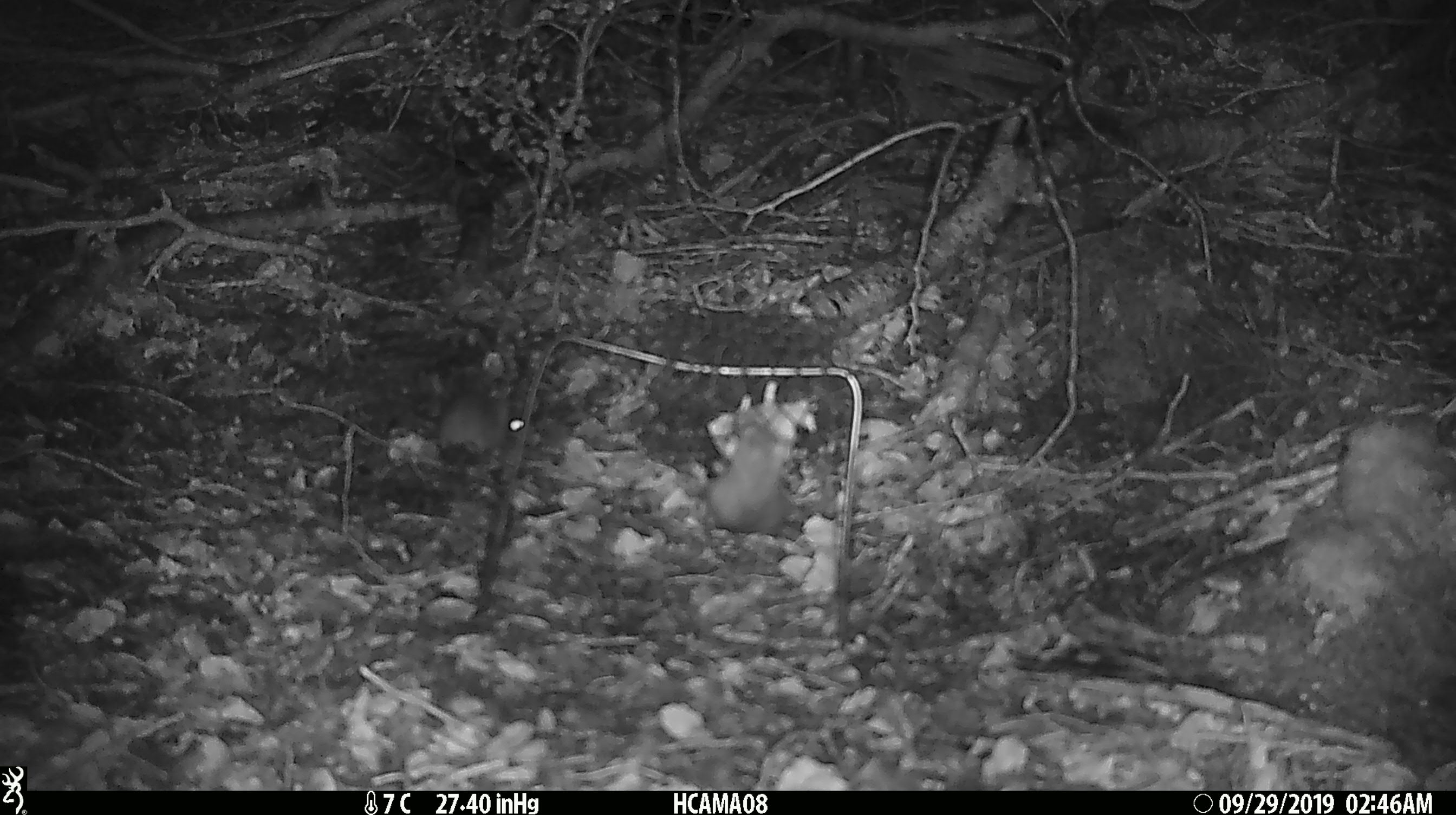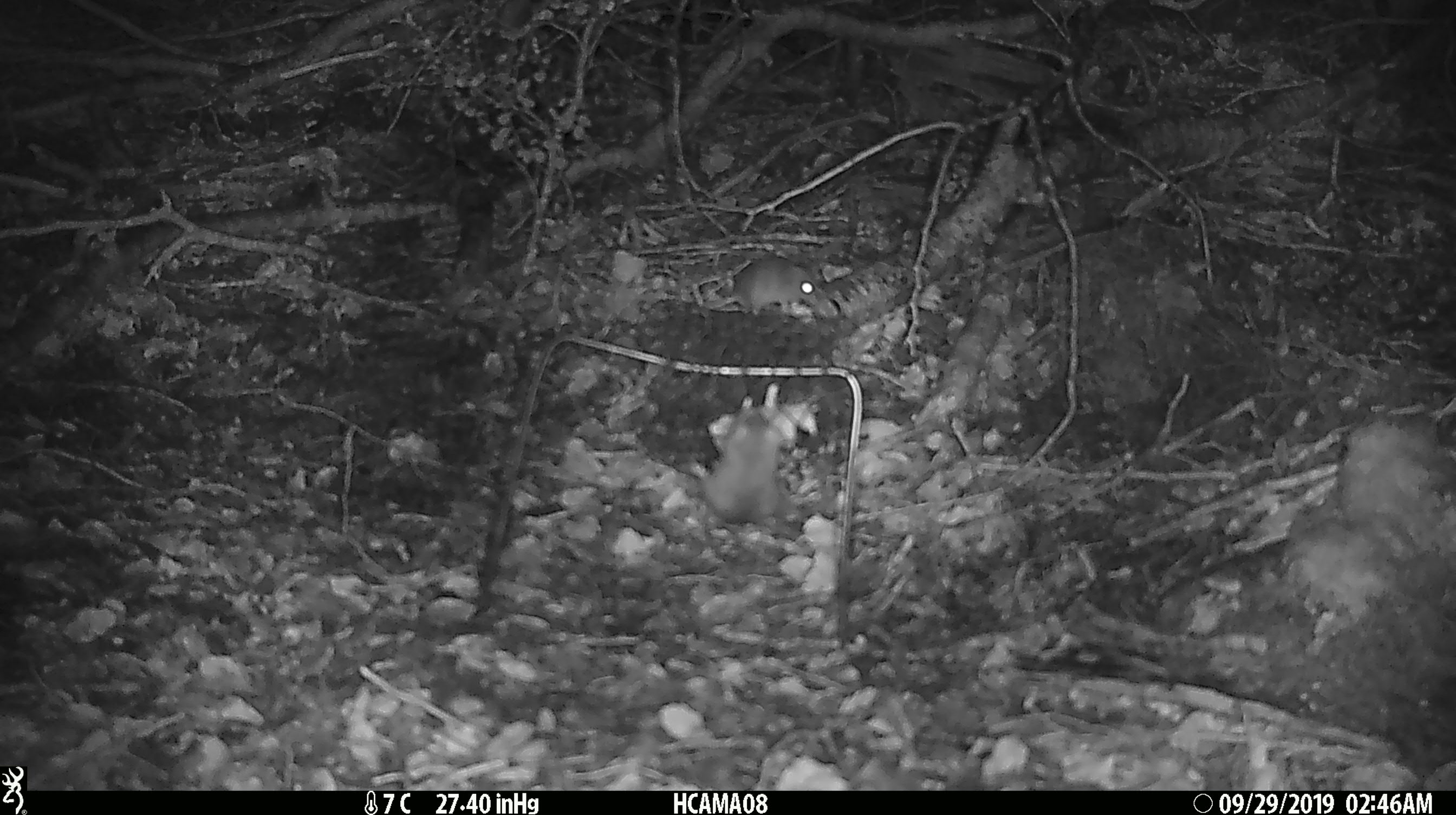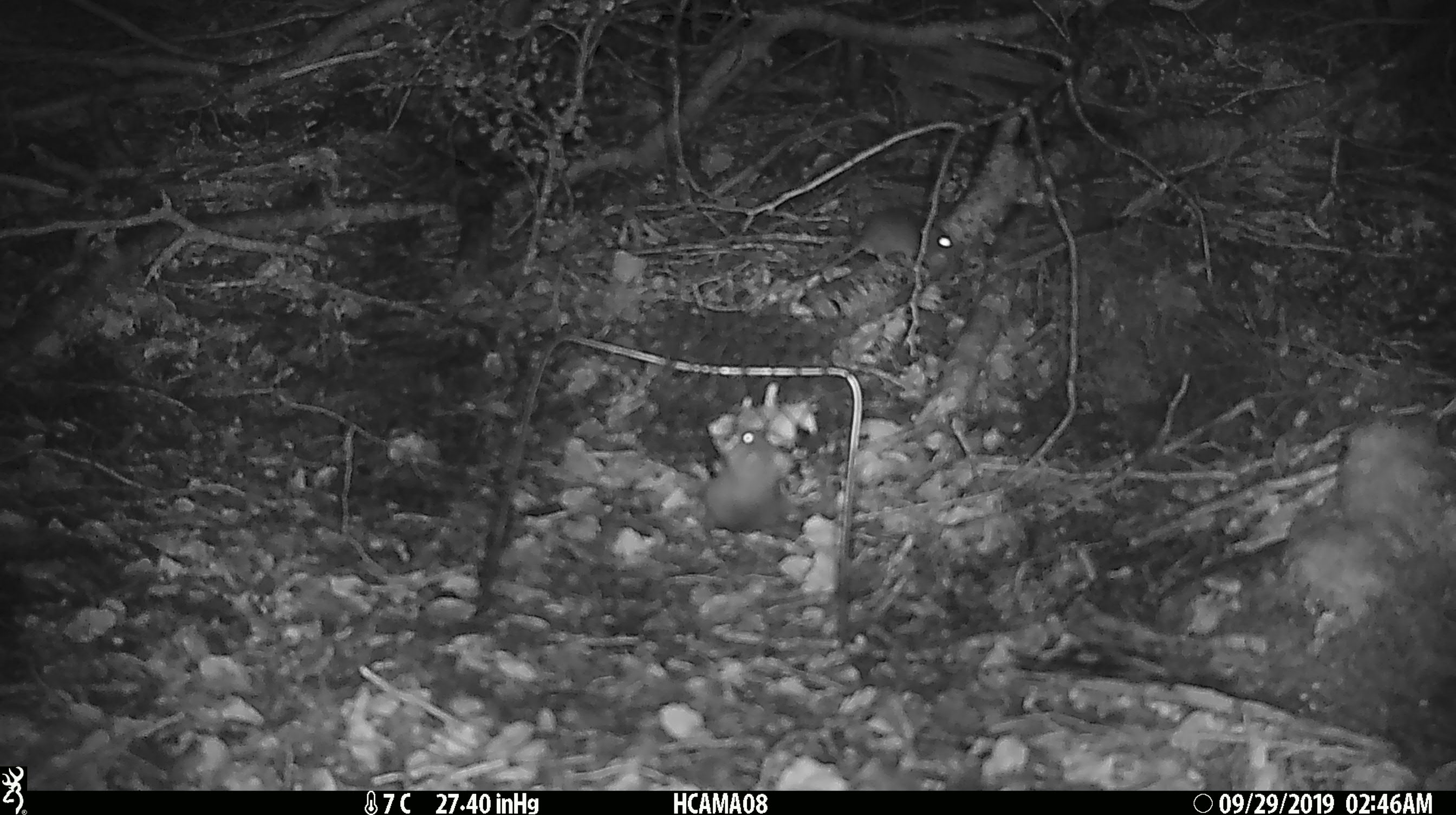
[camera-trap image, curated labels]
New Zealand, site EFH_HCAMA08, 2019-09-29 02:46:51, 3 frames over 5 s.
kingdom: Animalia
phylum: Chordata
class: Mammalia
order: Rodentia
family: Muridae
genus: Mus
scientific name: Mus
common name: mouse